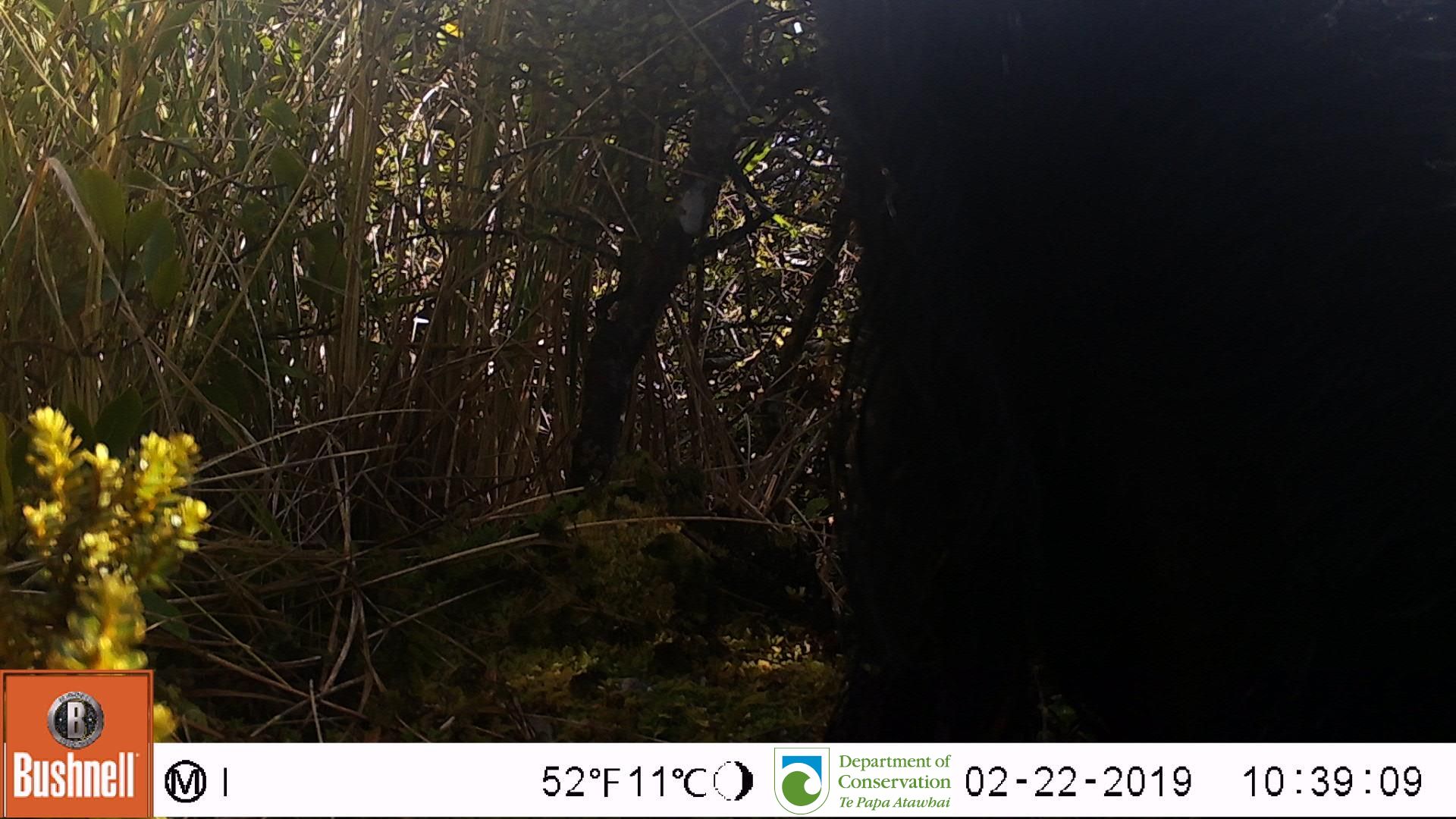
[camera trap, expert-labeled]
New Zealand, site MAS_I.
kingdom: Animalia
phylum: Chordata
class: Mammalia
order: Artiodactyla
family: Suidae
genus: Sus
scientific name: Sus scrofa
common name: pig